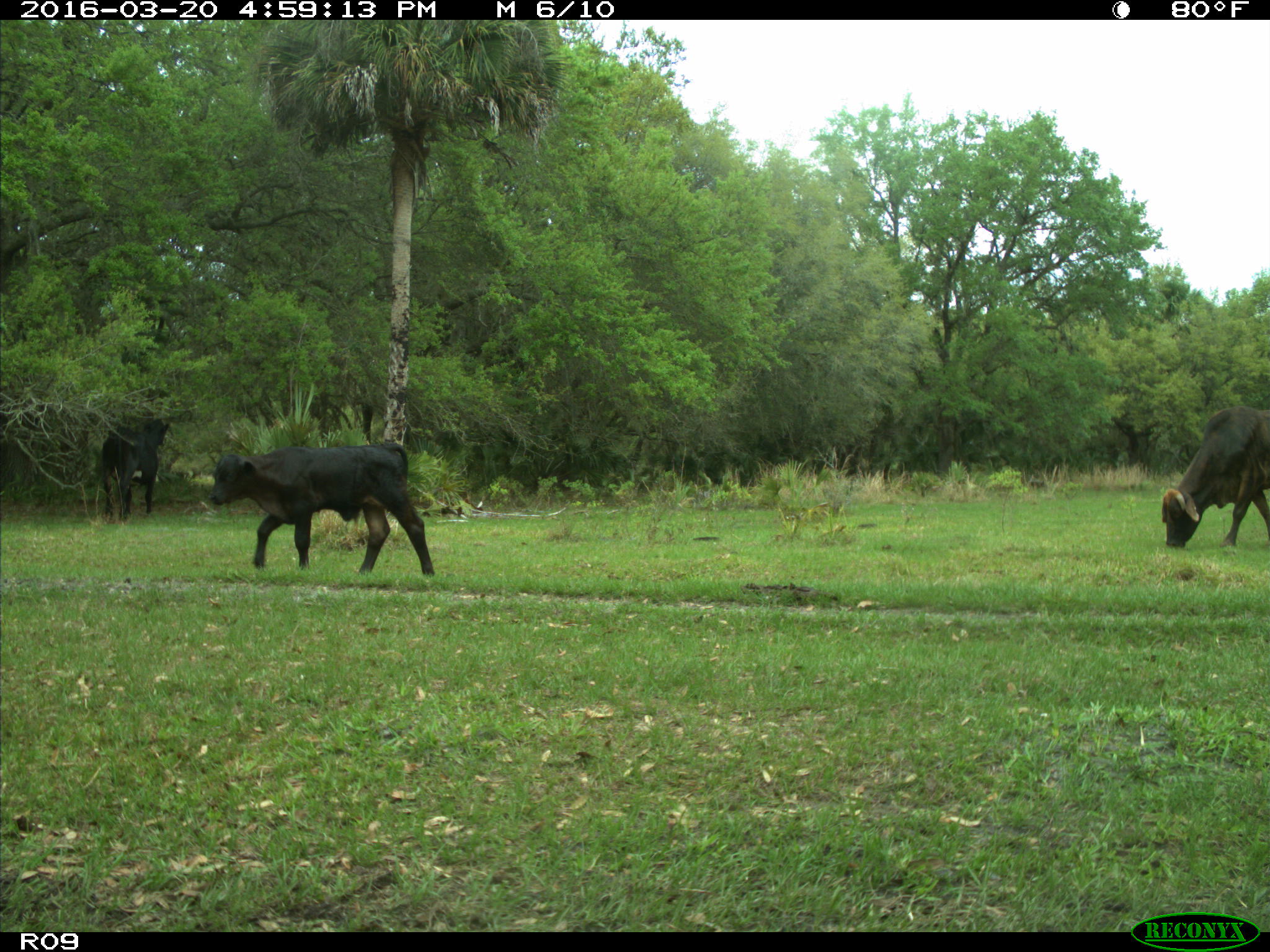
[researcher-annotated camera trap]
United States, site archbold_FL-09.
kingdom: Animalia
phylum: Chordata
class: Mammalia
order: Artiodactyla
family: Bovidae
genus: Bos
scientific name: Bos taurus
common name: domestic cow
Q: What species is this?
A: Bos taurus (domestic cow).